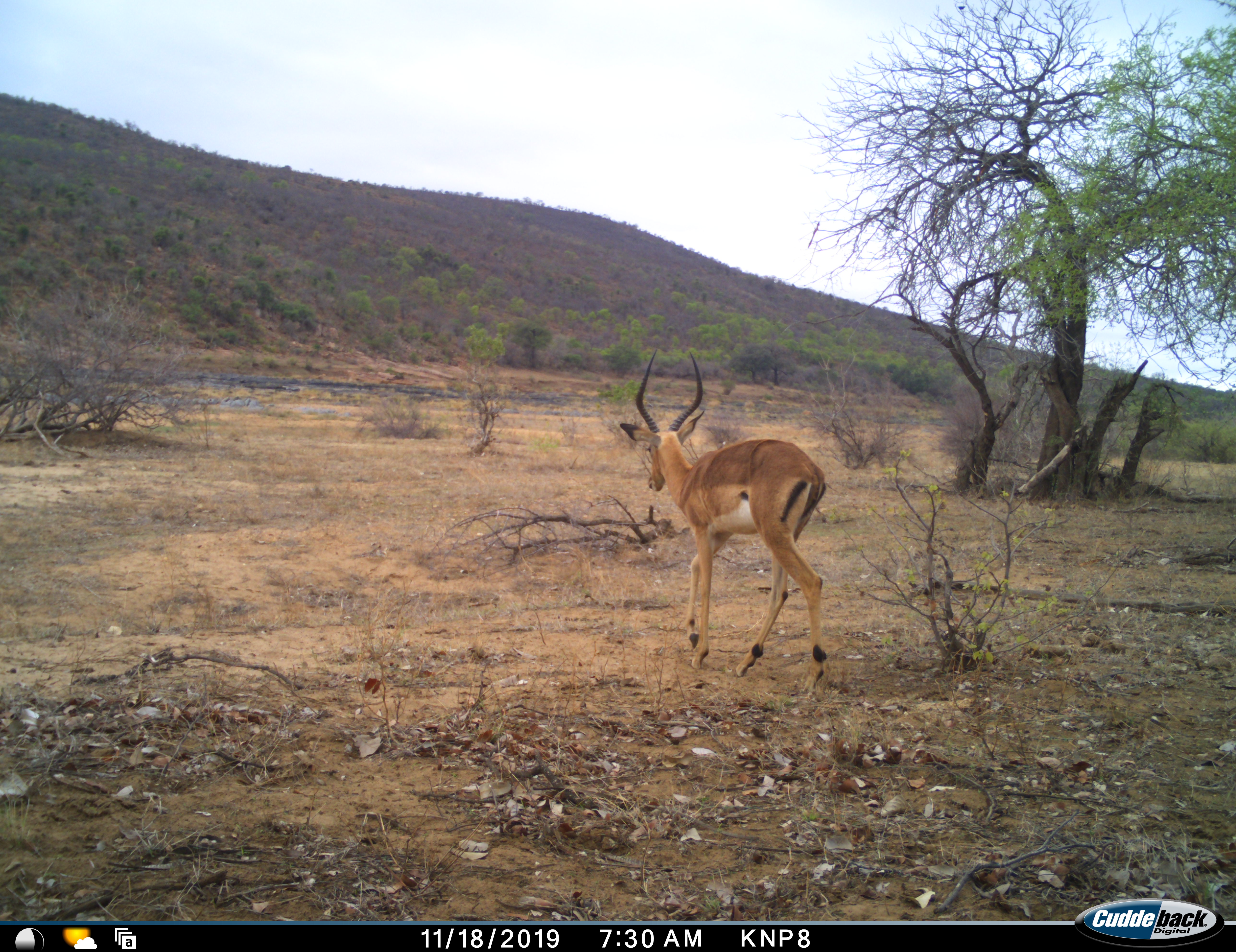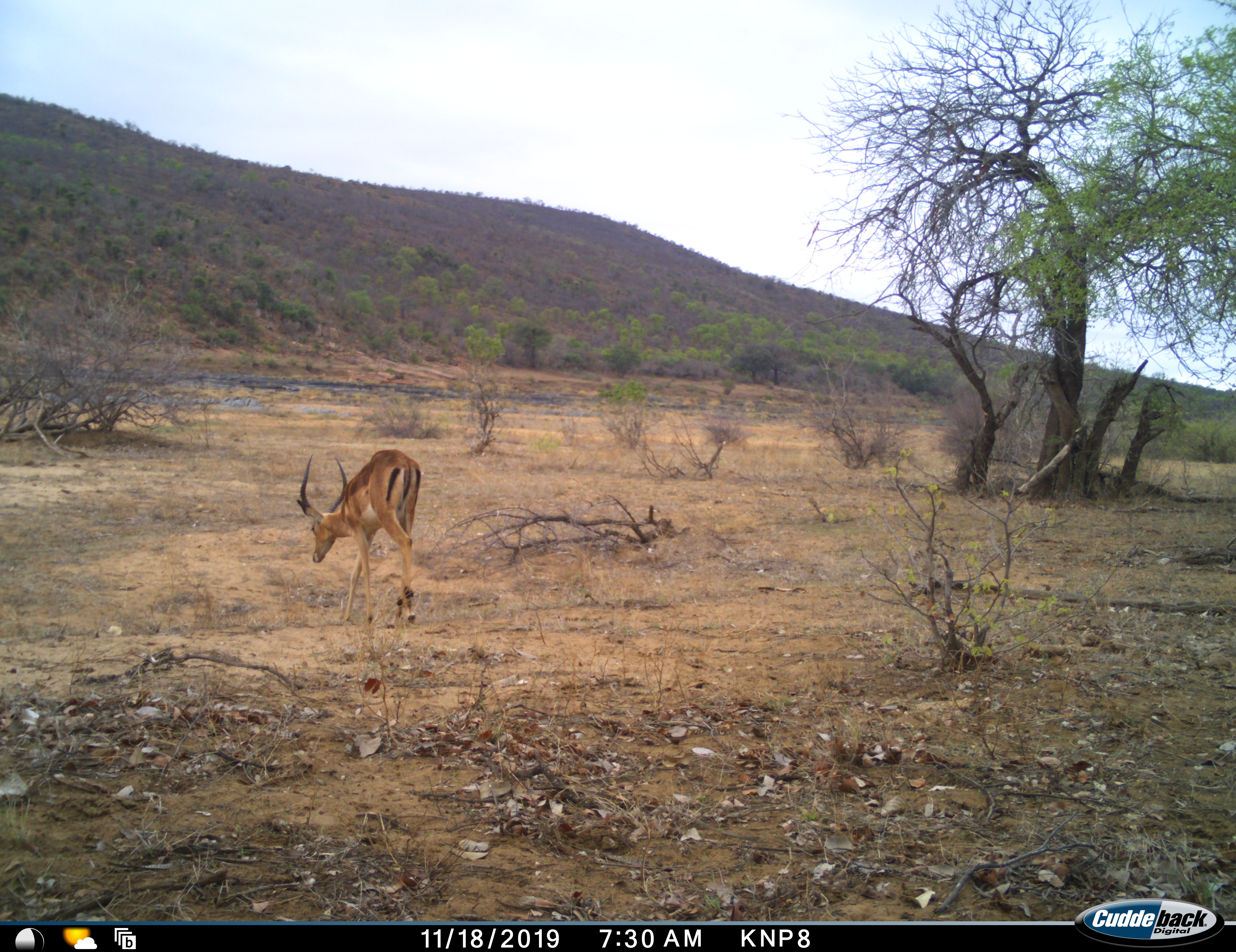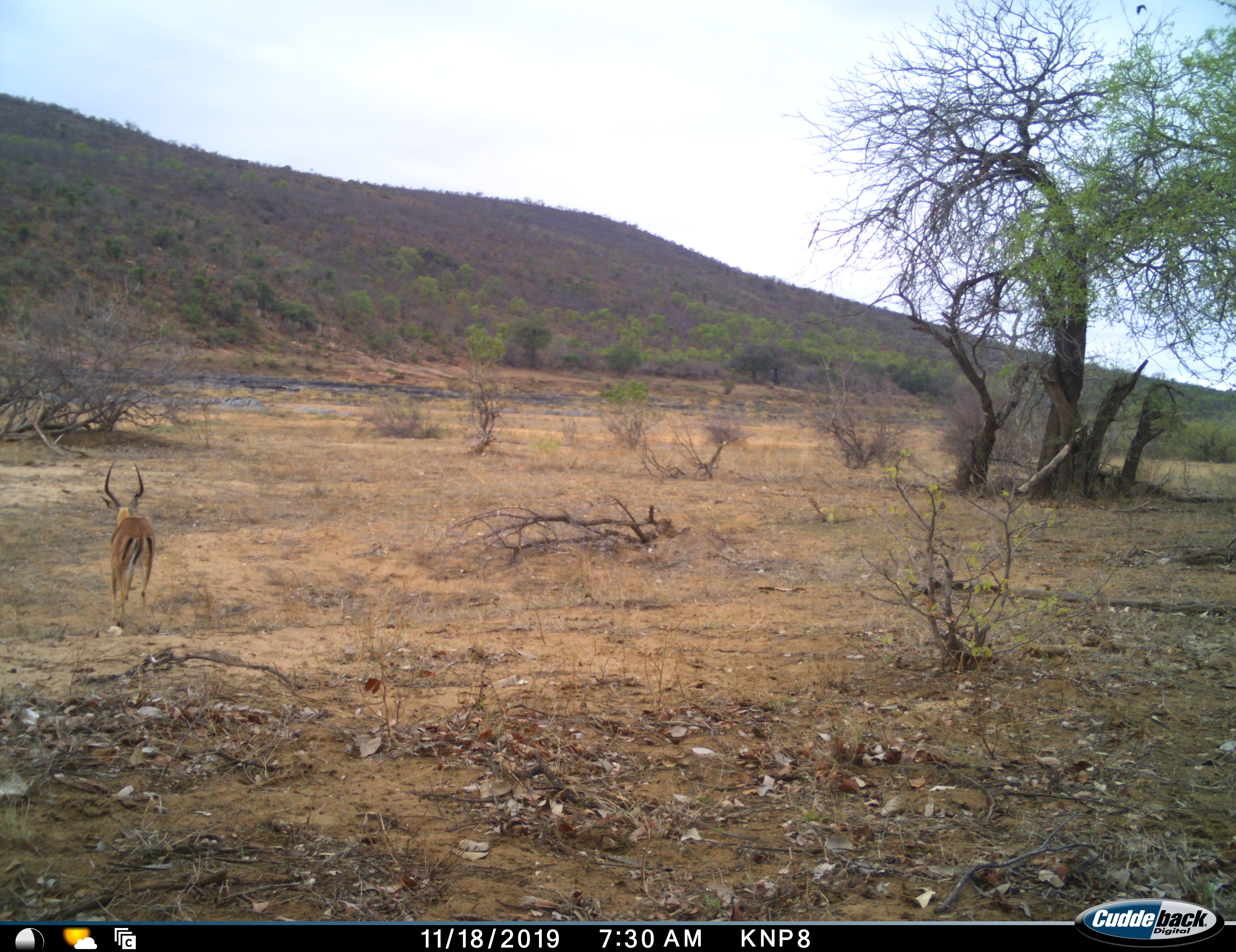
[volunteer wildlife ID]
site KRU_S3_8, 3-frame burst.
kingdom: Animalia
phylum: Chordata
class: Mammalia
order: Artiodactyla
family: Bovidae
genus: Aepyceros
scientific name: Aepyceros melampus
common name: impala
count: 1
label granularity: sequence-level